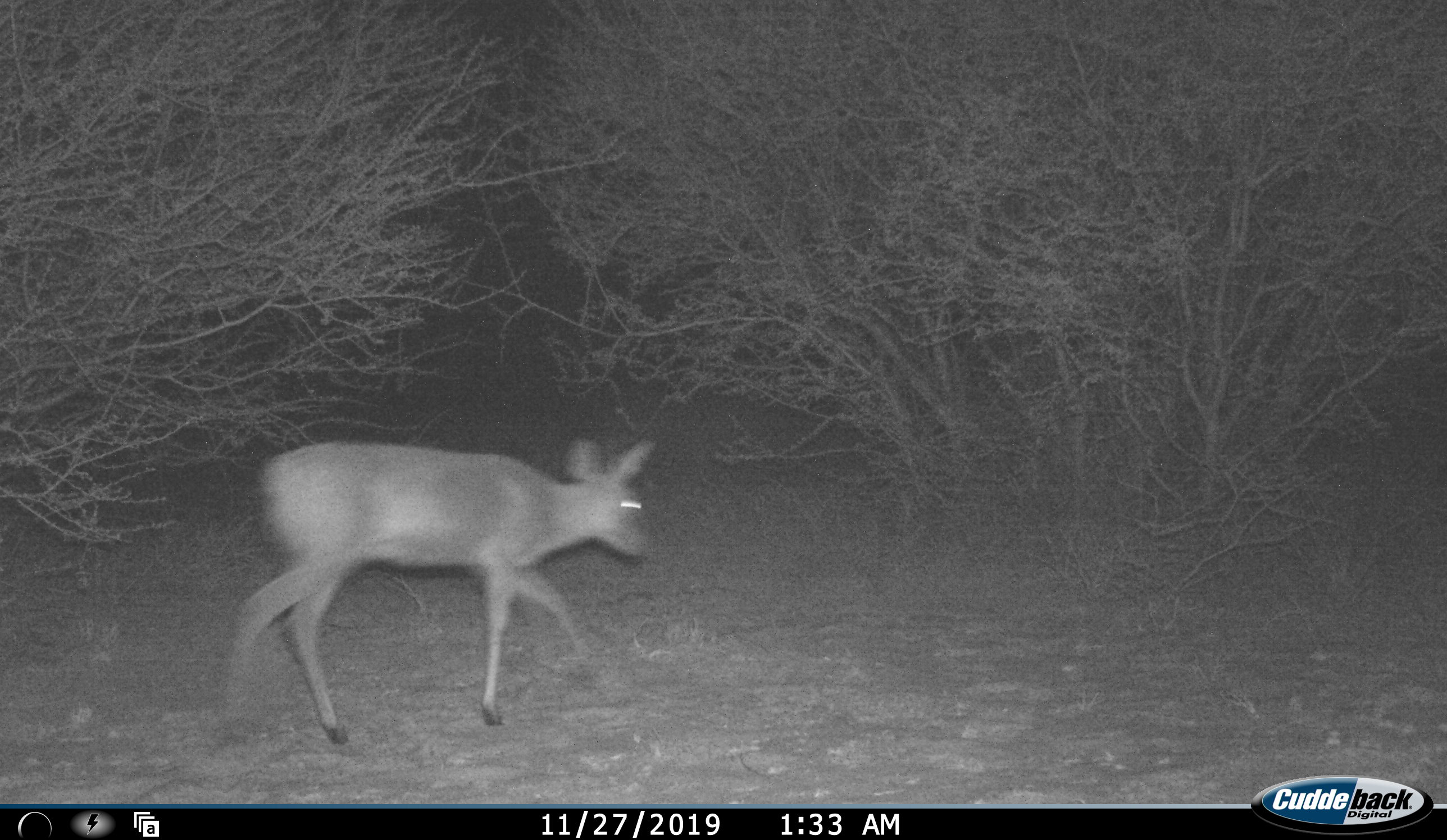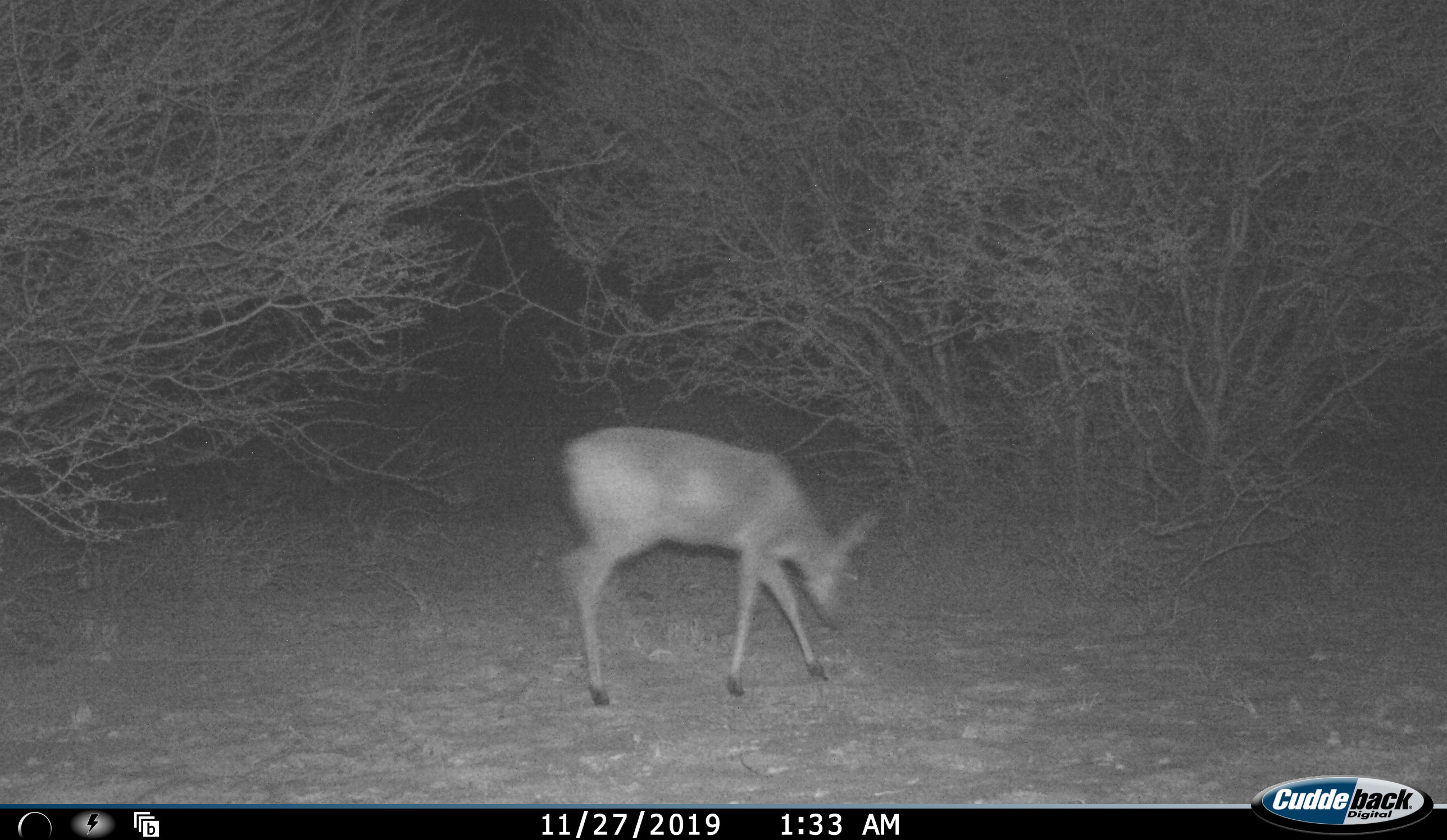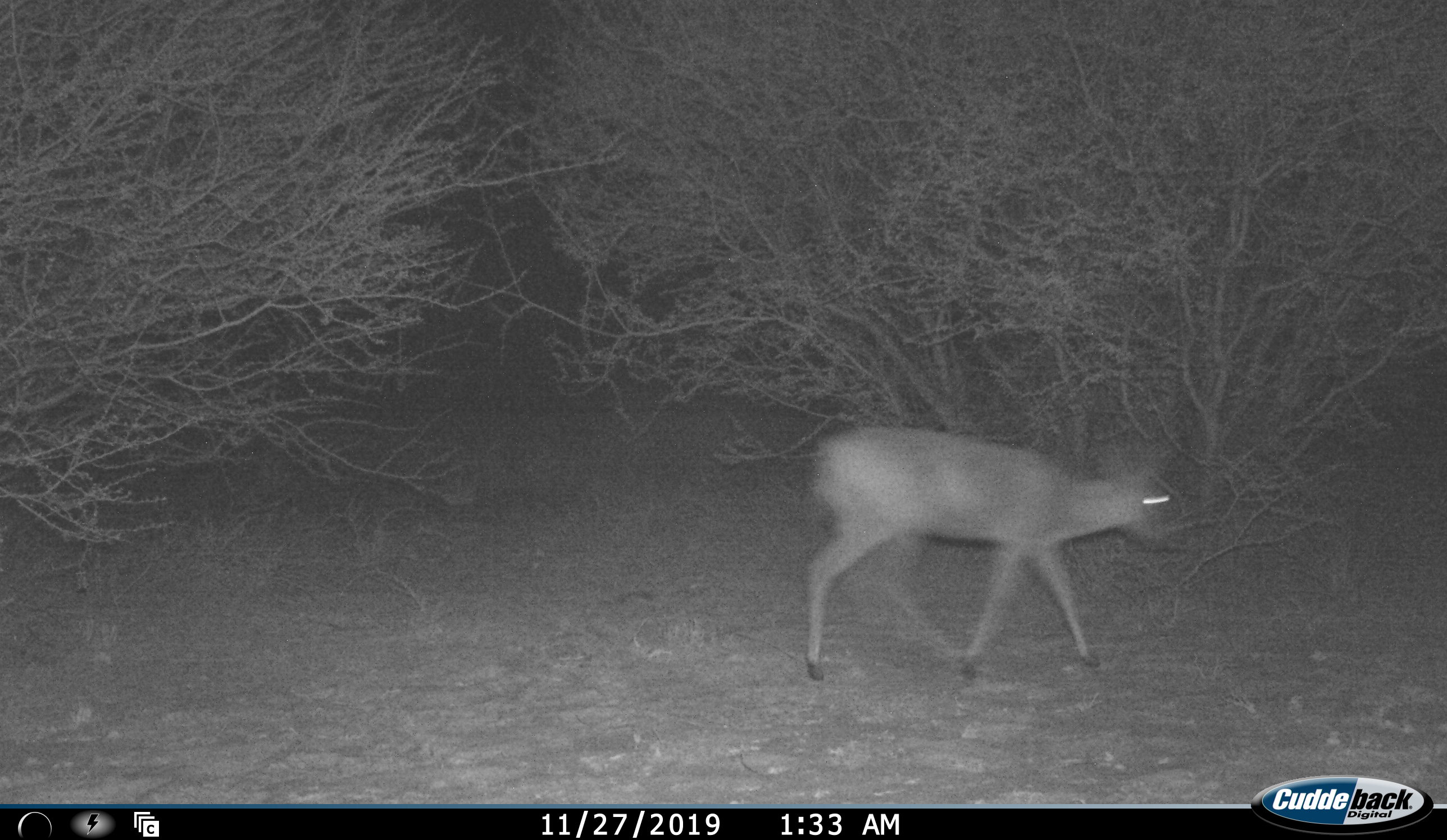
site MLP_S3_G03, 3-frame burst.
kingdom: Animalia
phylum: Chordata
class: Mammalia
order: Artiodactyla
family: Bovidae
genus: Raphicerus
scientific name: Raphicerus campestris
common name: steenbok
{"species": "steenbok (Raphicerus campestris)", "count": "1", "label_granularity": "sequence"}